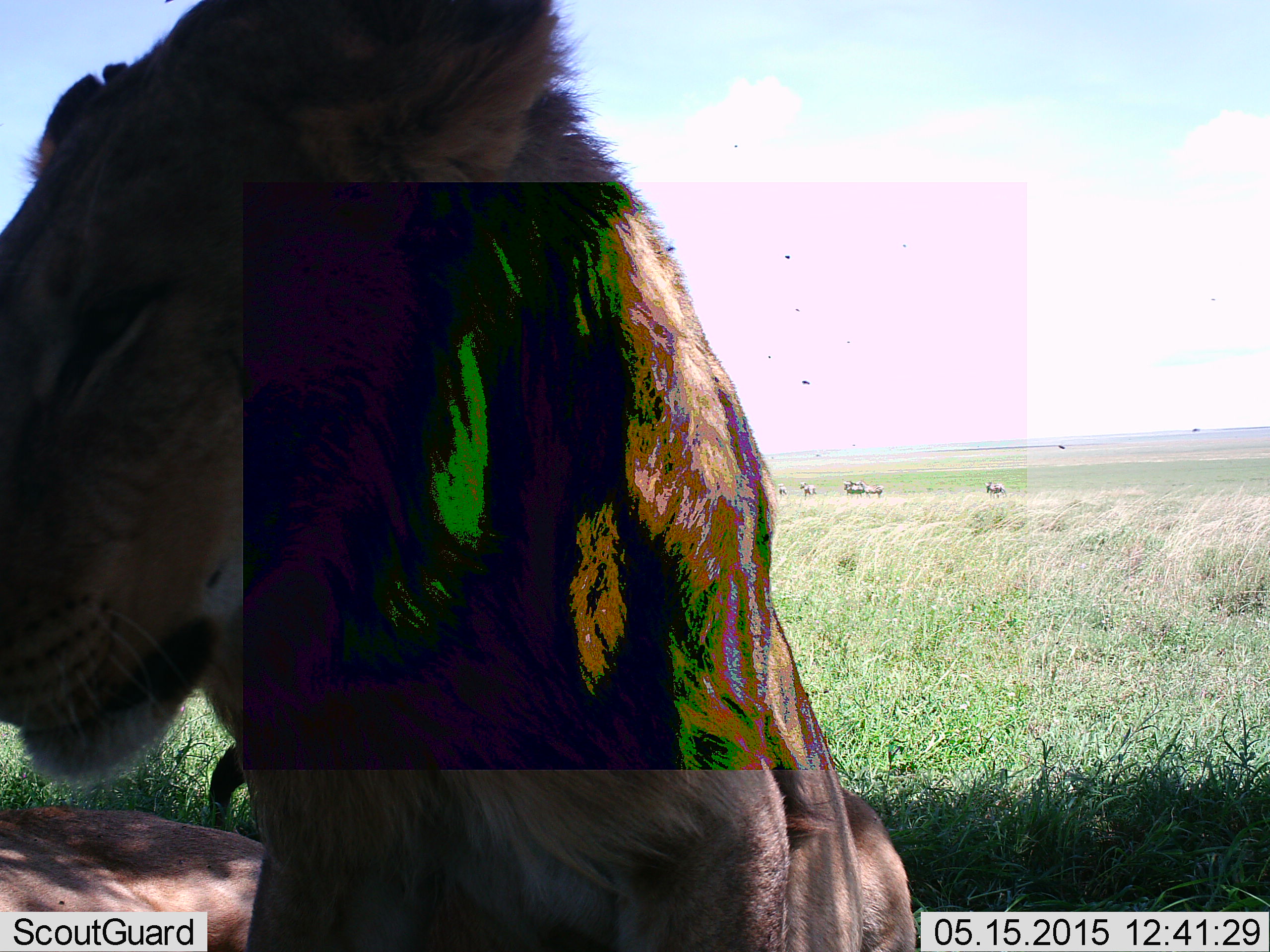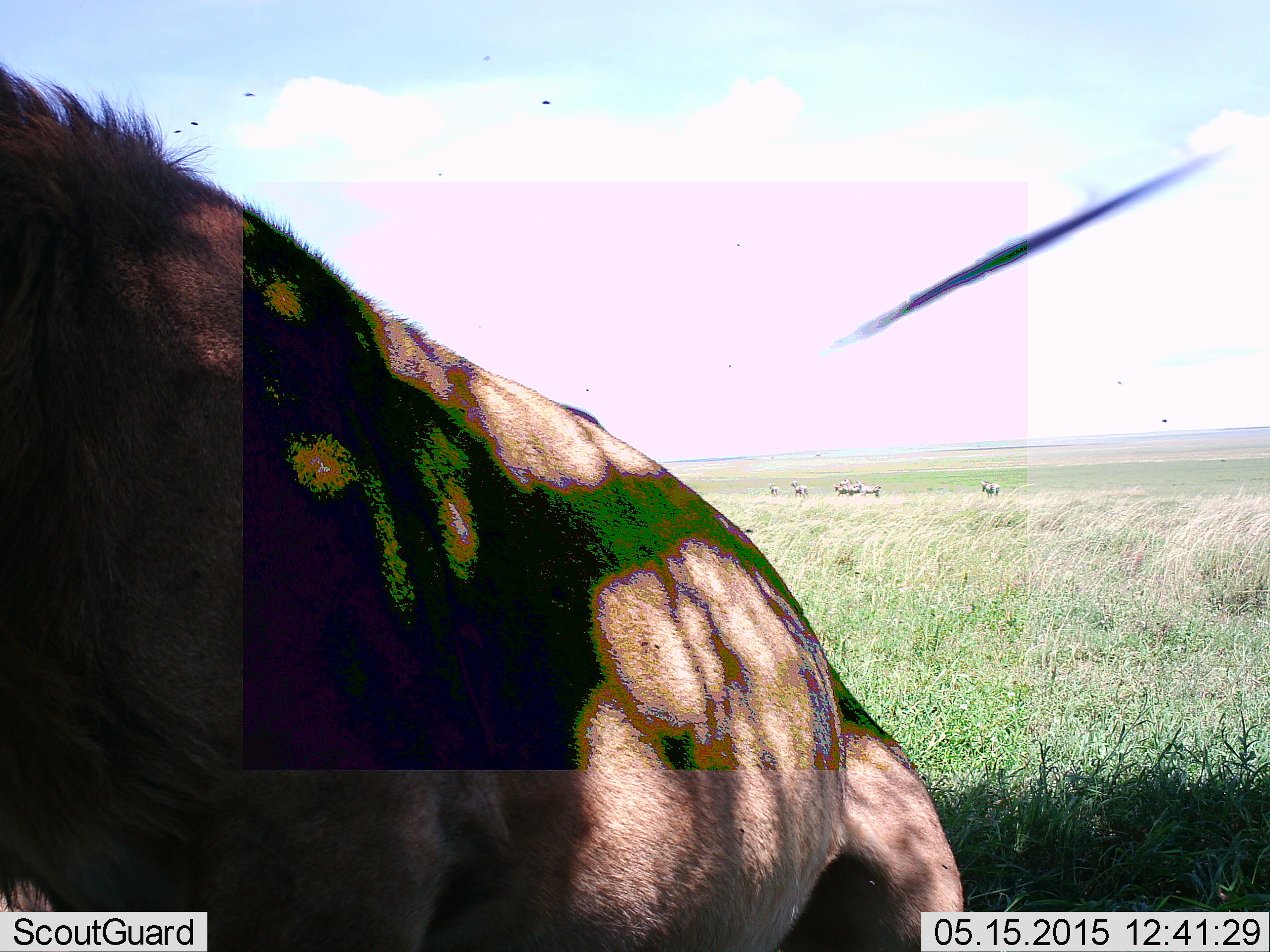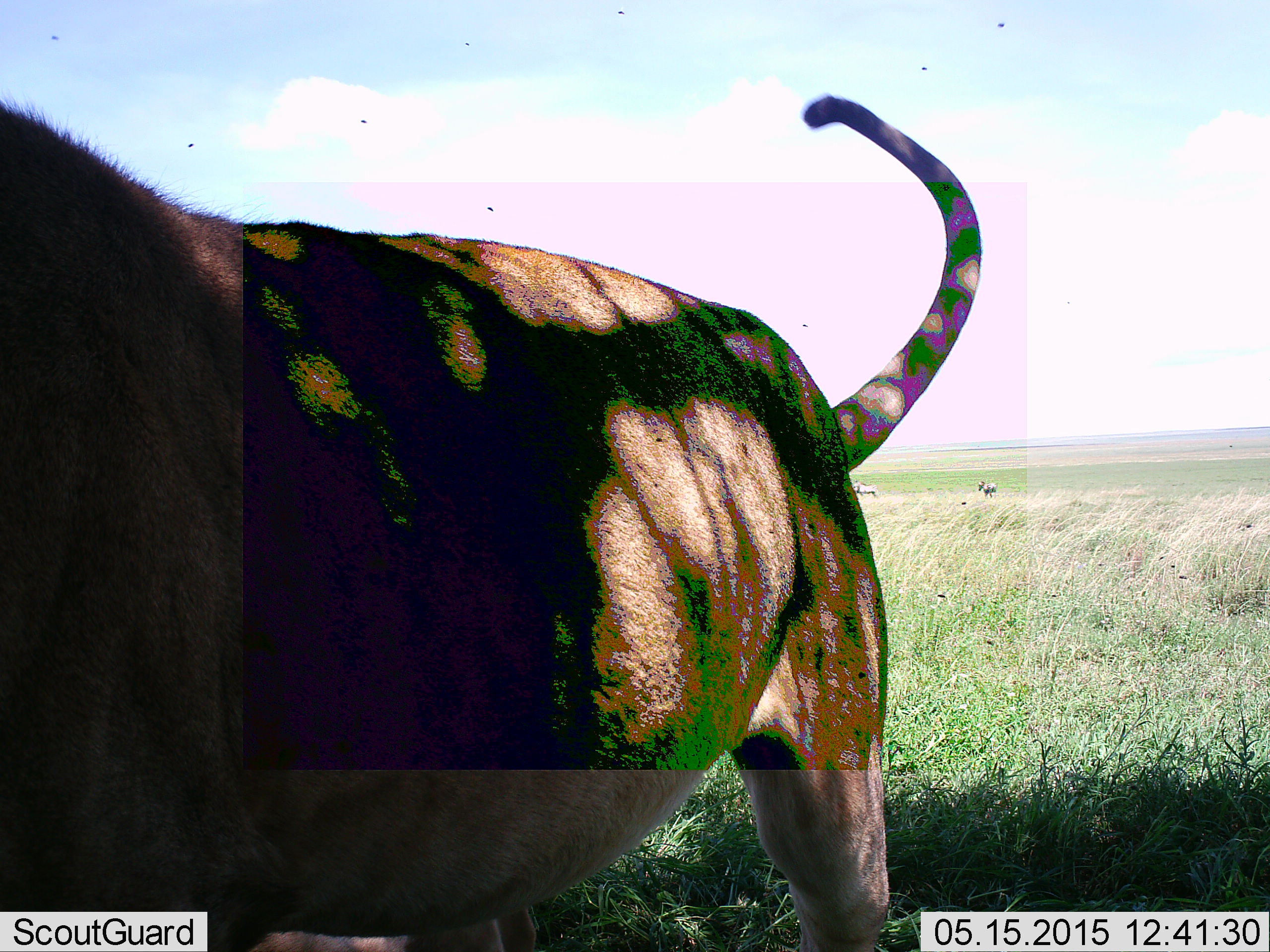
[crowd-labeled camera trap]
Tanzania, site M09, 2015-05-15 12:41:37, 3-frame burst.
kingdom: Animalia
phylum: Chordata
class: Mammalia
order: Carnivora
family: Felidae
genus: Panthera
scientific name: Panthera leo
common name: lion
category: lionmale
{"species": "lionmale (lion) (Panthera leo)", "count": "1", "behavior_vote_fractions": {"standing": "21%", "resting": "64%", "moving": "29%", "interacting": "14%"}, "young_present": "7%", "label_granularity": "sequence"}